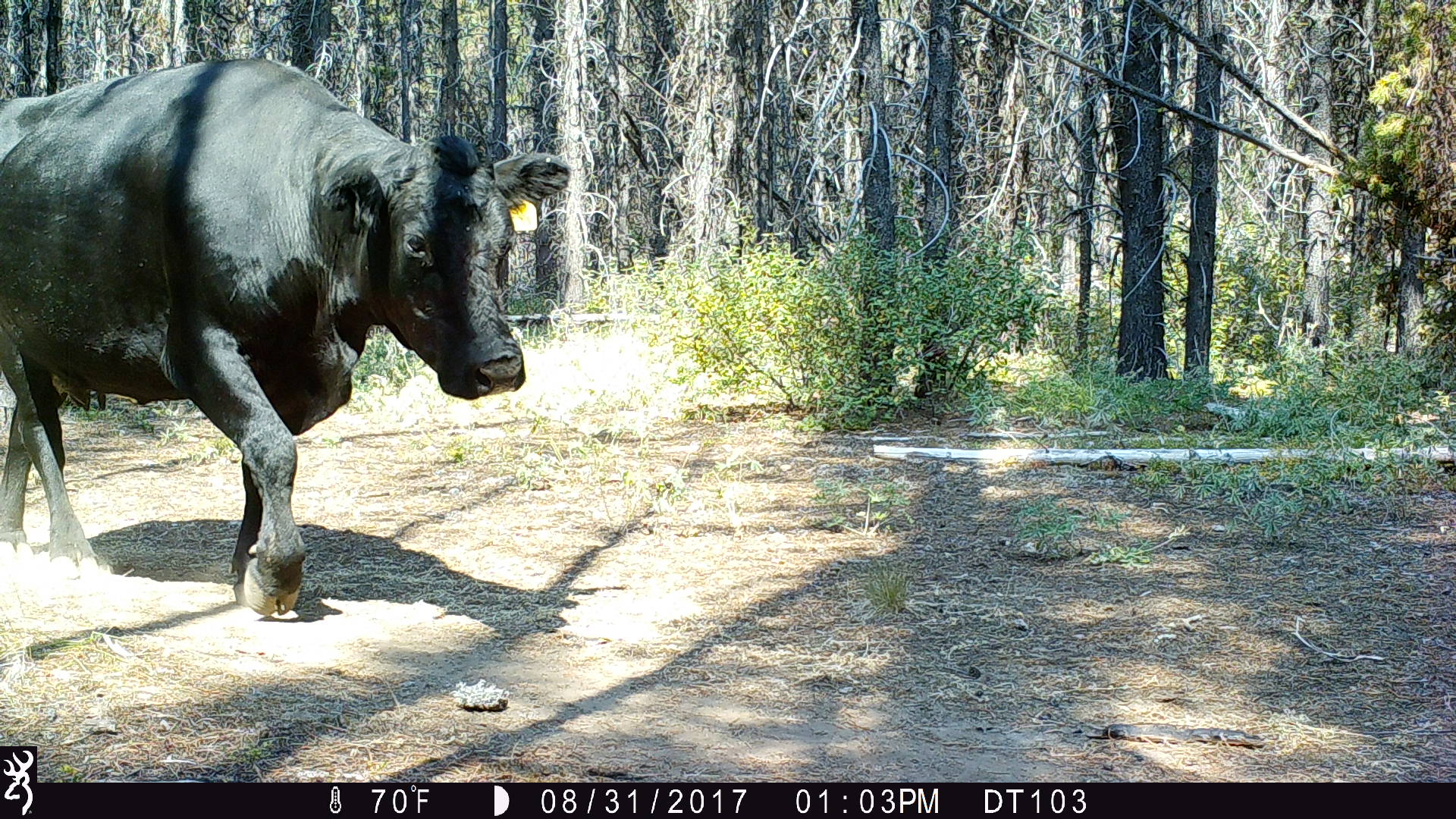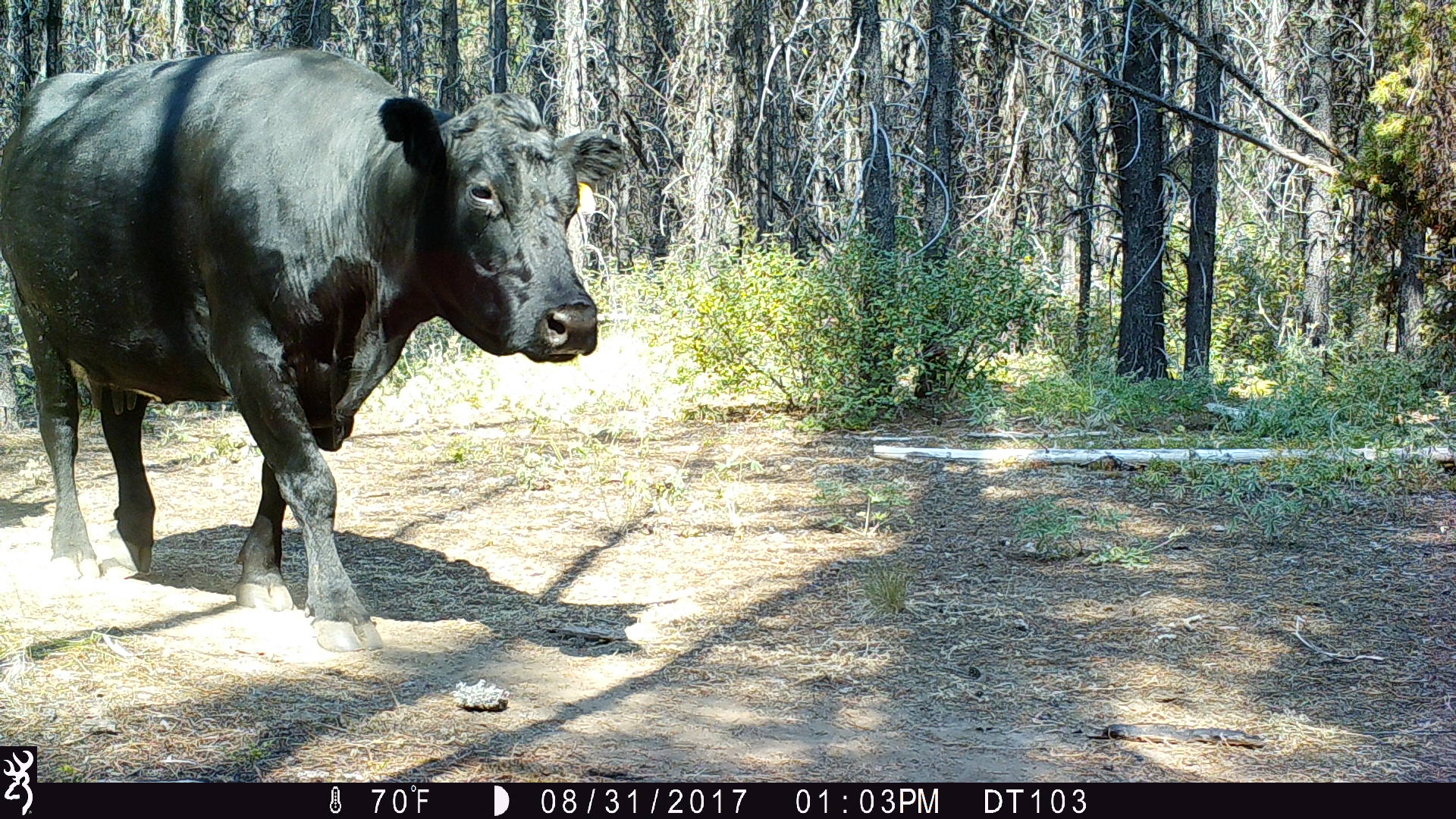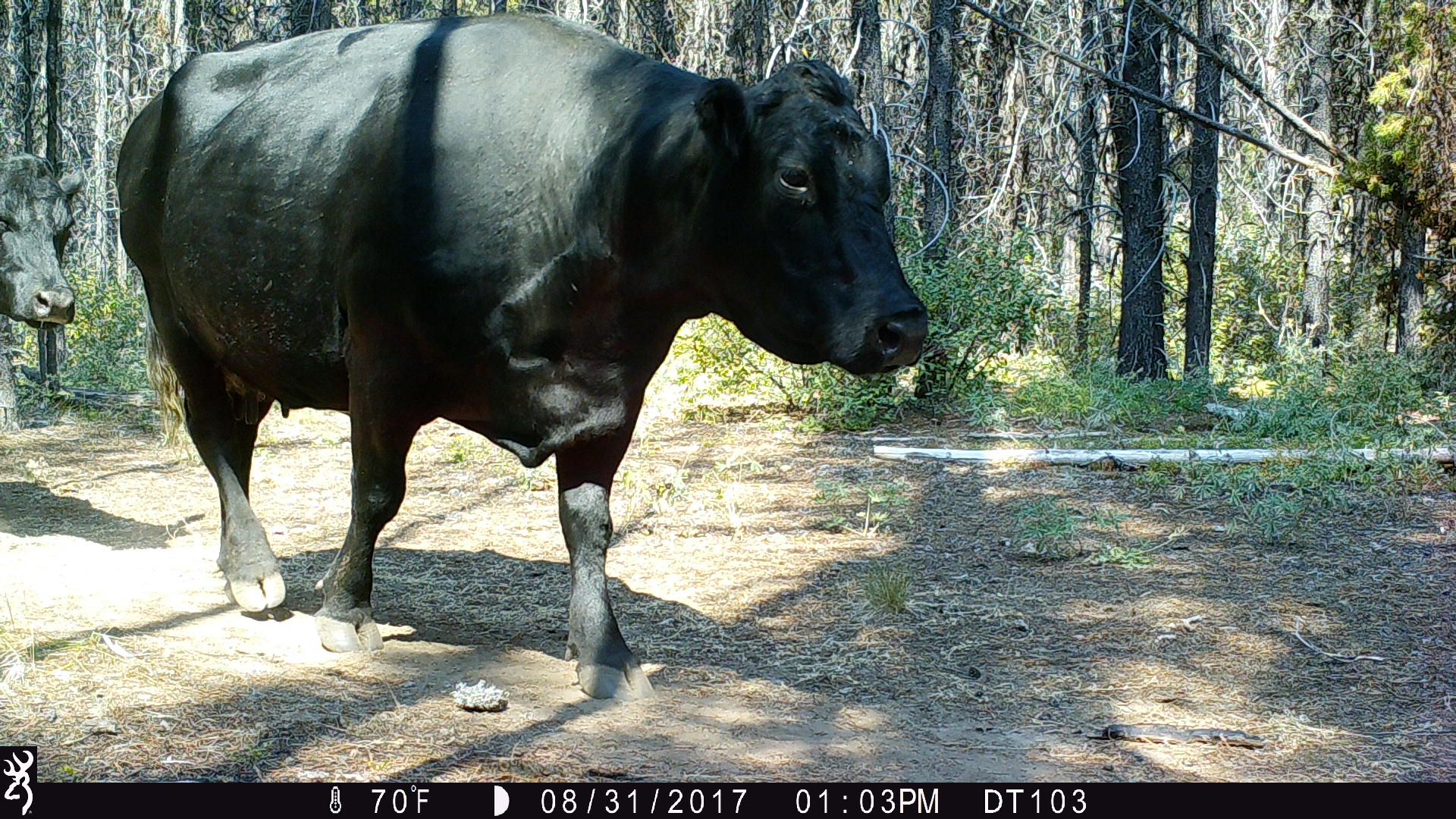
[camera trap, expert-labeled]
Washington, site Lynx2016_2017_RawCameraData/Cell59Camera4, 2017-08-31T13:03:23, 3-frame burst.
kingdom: Animalia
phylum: Chordata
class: Mammalia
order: Artiodactyla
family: Bovidae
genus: Bos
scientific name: Bos taurus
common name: domestic cattle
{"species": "domestic cattle (Bos taurus)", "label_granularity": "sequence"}